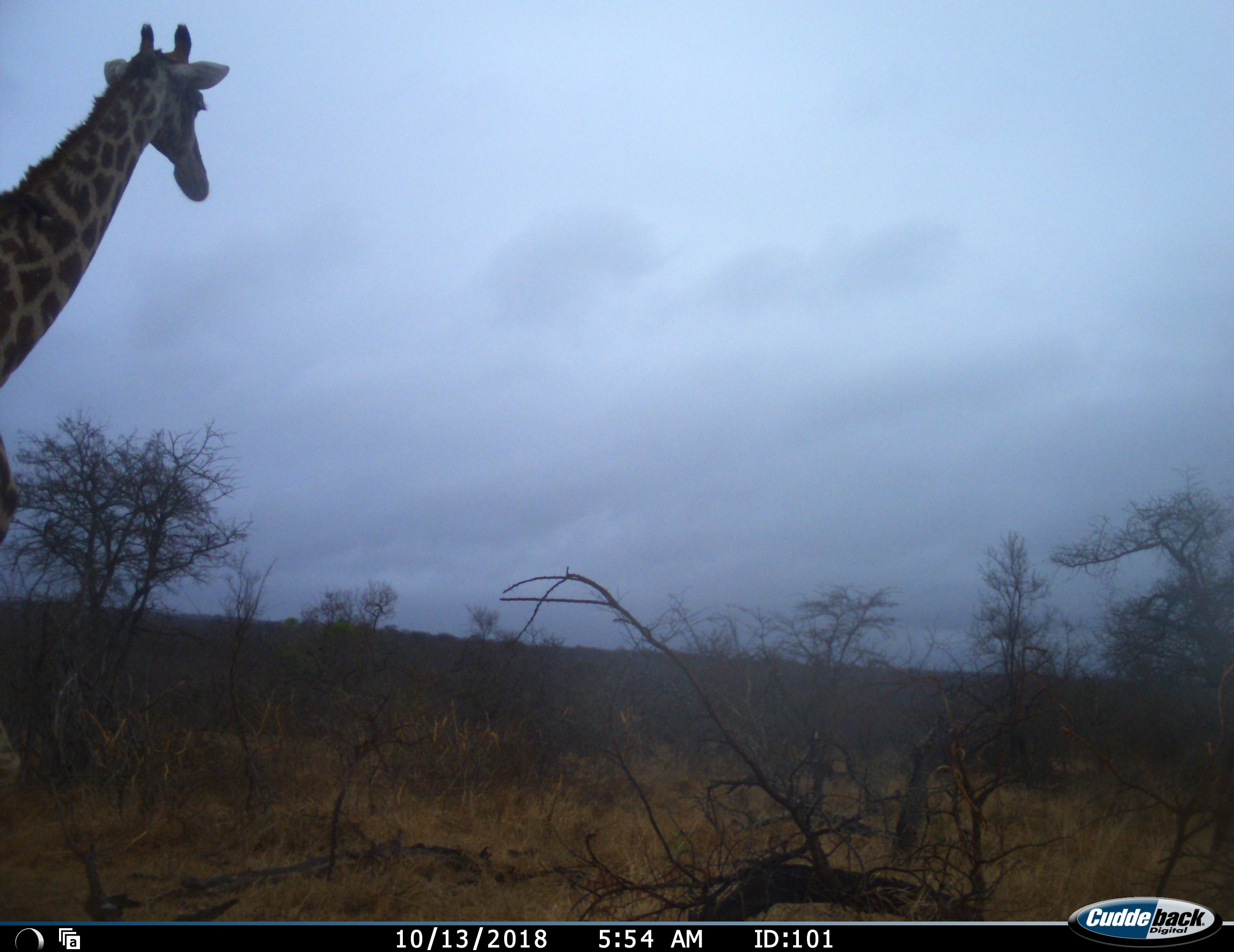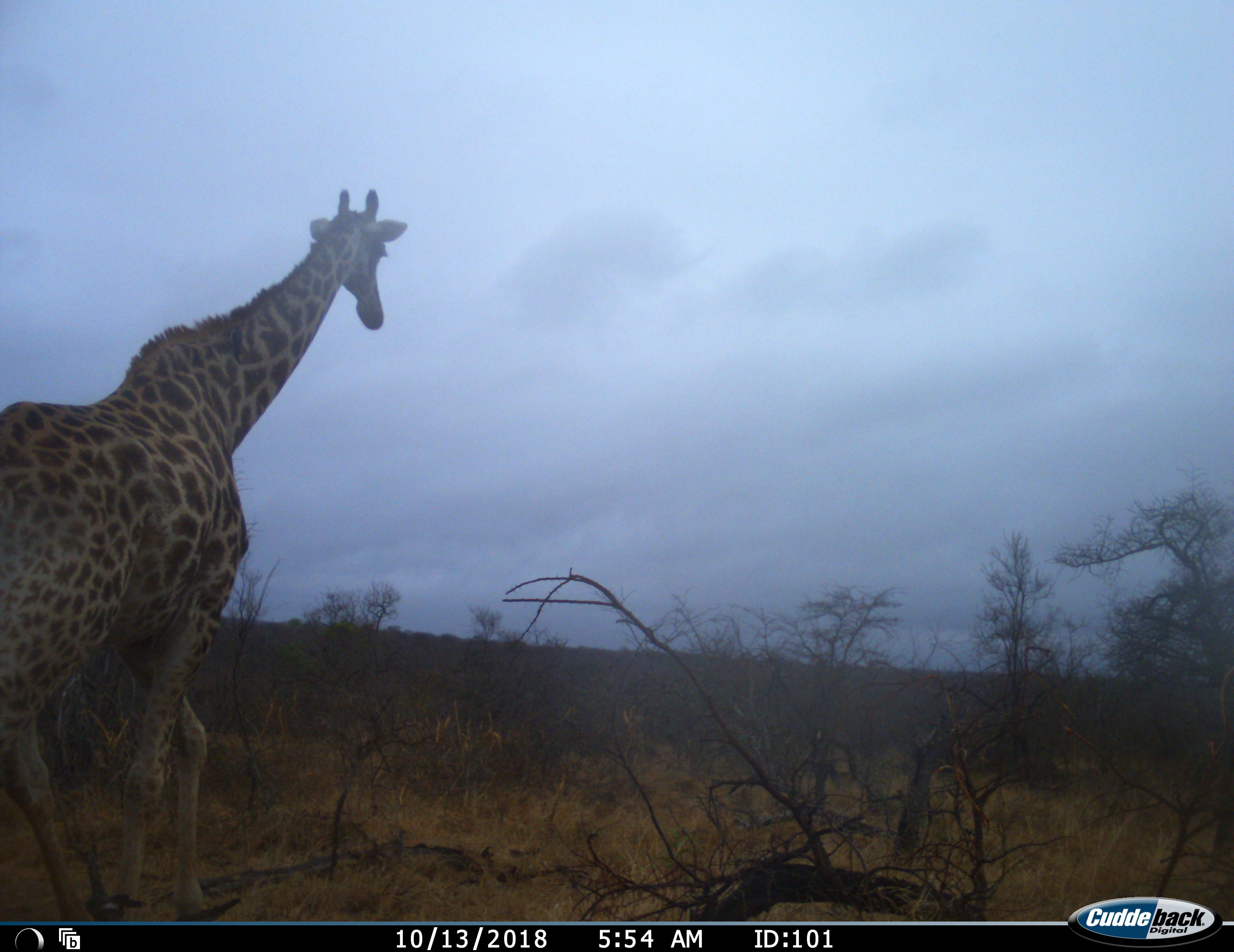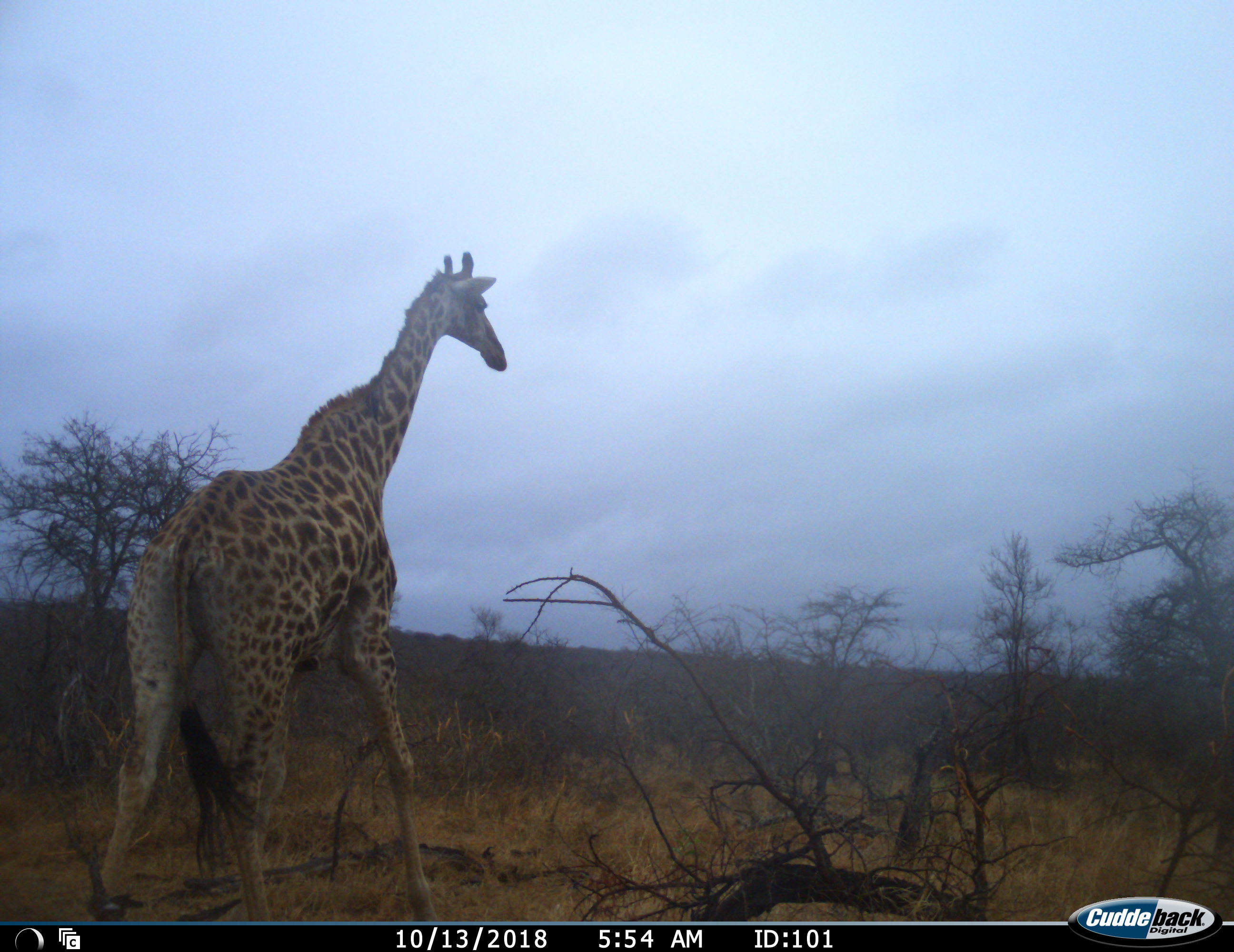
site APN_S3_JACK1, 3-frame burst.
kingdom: Animalia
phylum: Chordata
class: Mammalia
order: Artiodactyla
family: Giraffidae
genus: Giraffa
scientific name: Giraffa camelopardalis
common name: giraffe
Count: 1.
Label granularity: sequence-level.